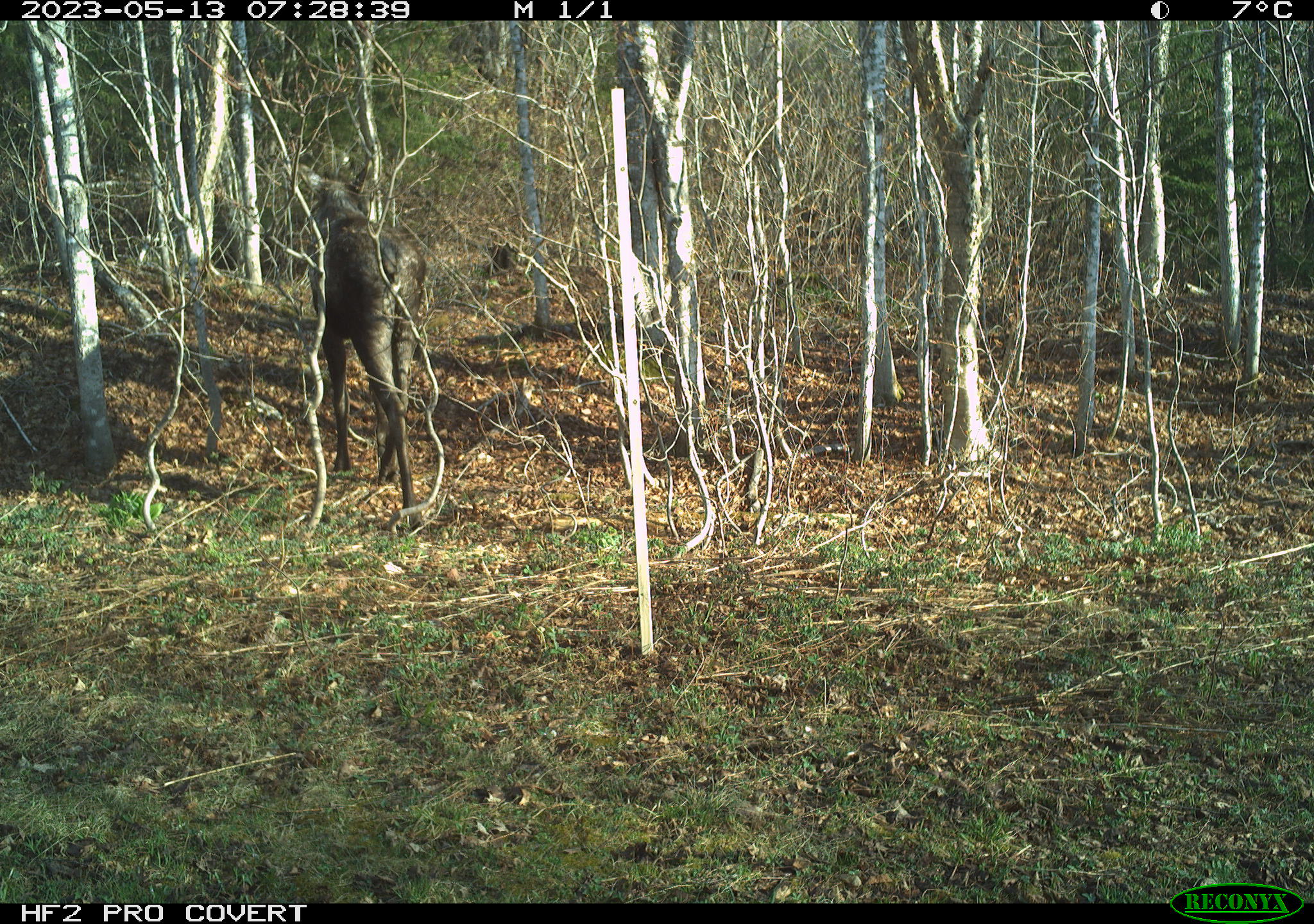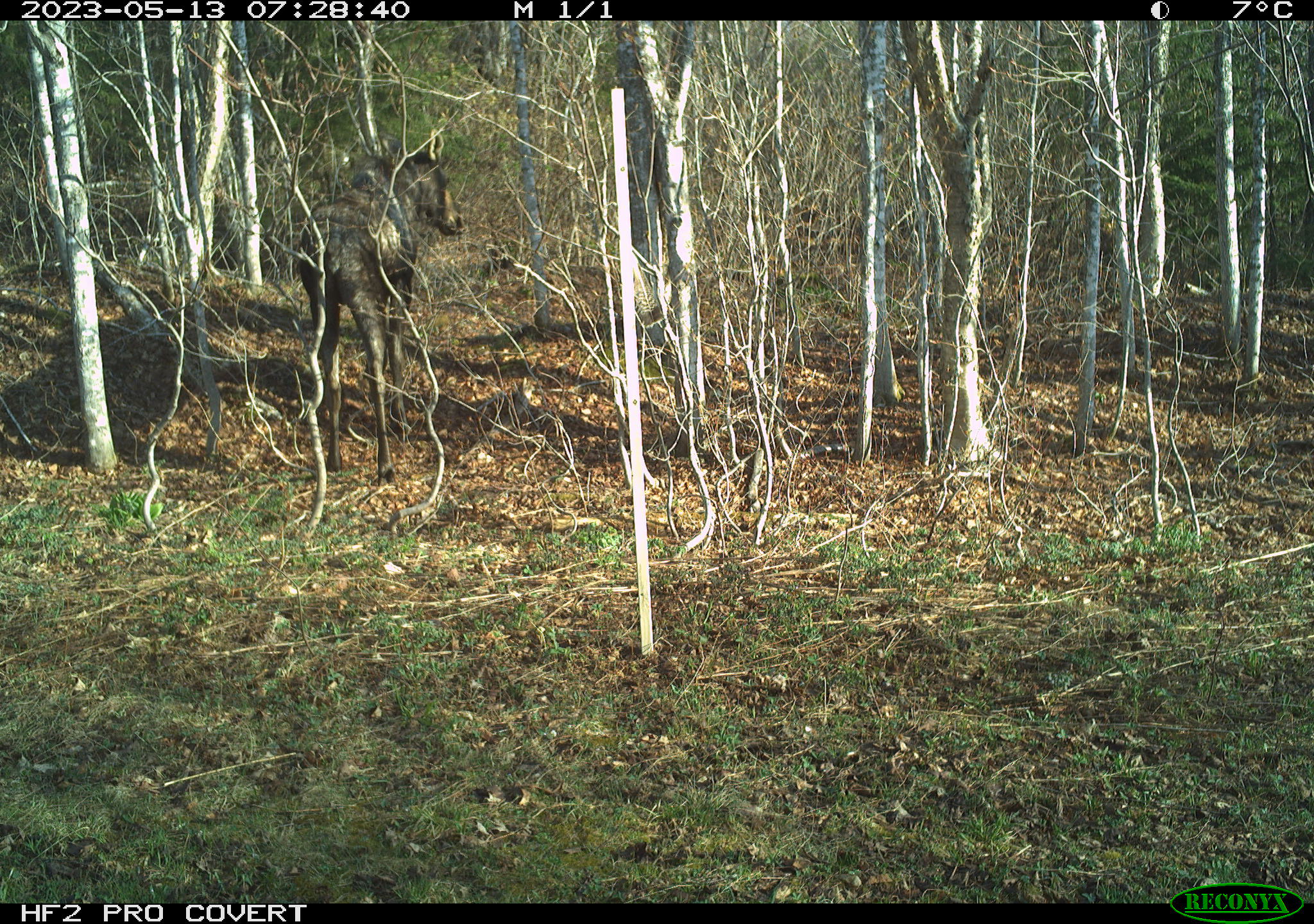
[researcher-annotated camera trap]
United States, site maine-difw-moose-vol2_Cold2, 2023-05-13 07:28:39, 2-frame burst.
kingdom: Animalia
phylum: Chordata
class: Mammalia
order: Artiodactyla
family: Cervidae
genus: Alces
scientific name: Alces alces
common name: moose